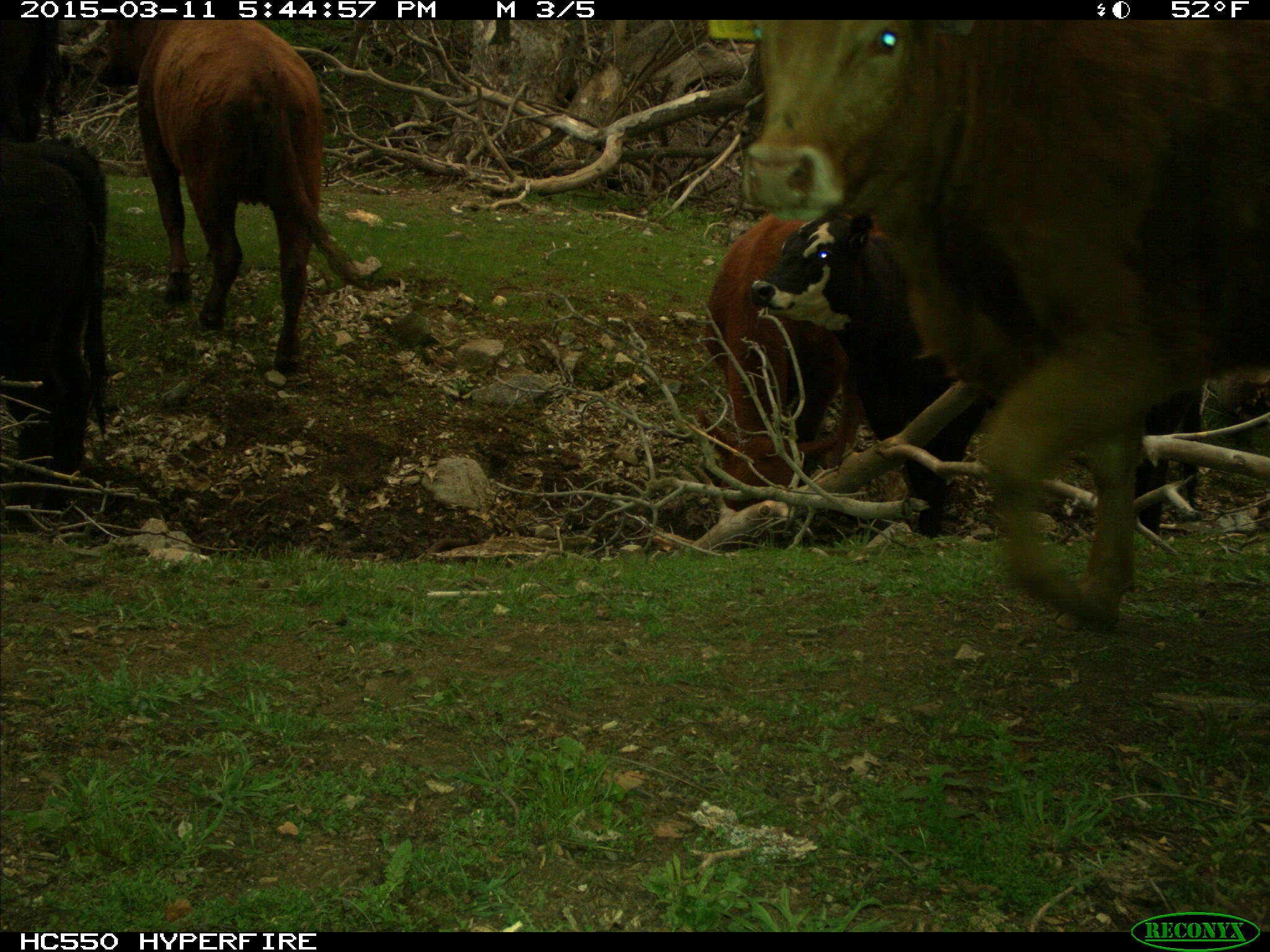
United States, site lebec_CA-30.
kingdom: Animalia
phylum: Chordata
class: Mammalia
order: Artiodactyla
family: Bovidae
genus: Bos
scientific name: Bos taurus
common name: domestic cow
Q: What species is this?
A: Bos taurus (domestic cow).